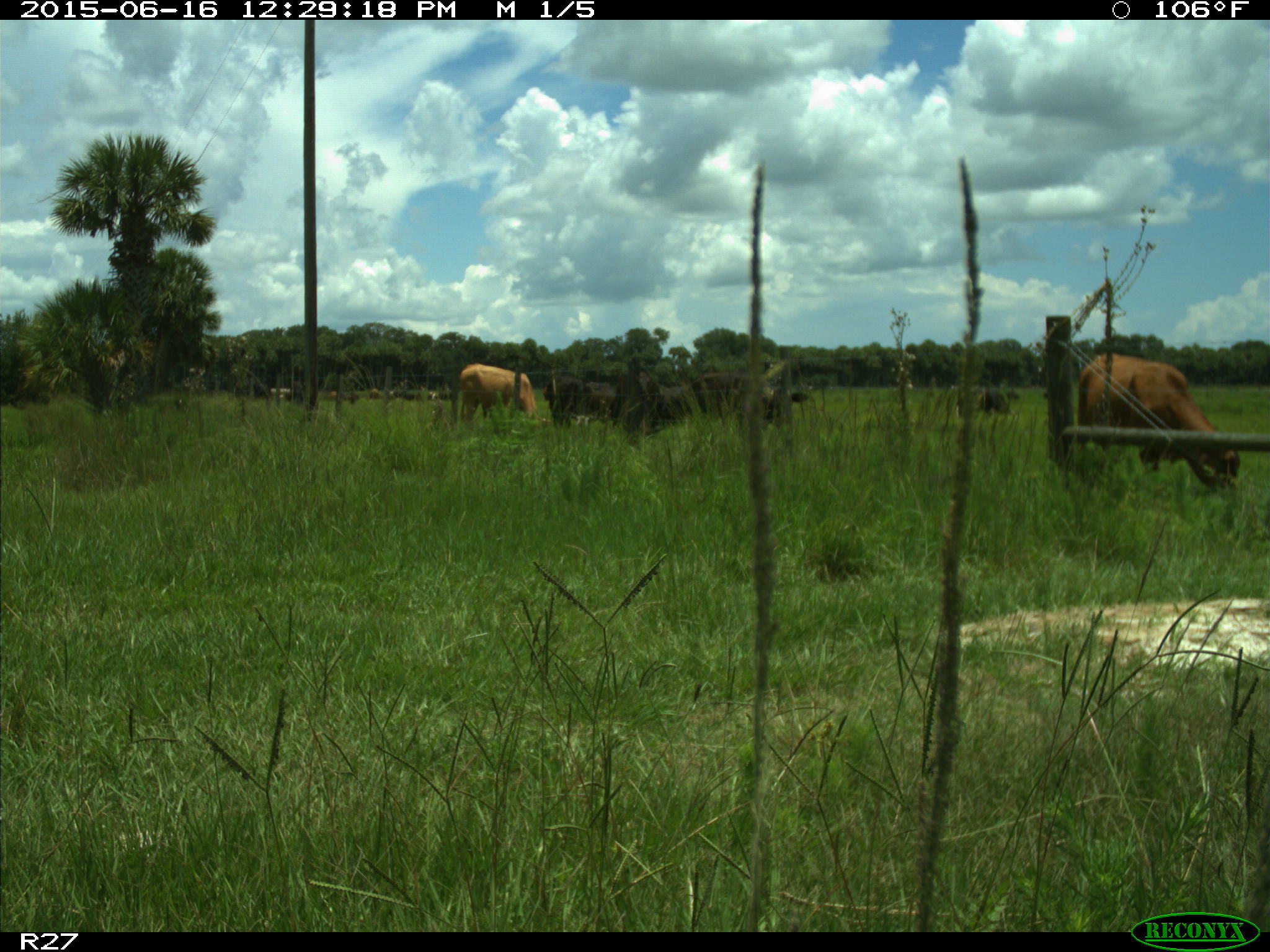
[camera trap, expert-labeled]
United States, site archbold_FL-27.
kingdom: Animalia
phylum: Chordata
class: Mammalia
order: Artiodactyla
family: Bovidae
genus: Bos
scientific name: Bos taurus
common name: domestic cow